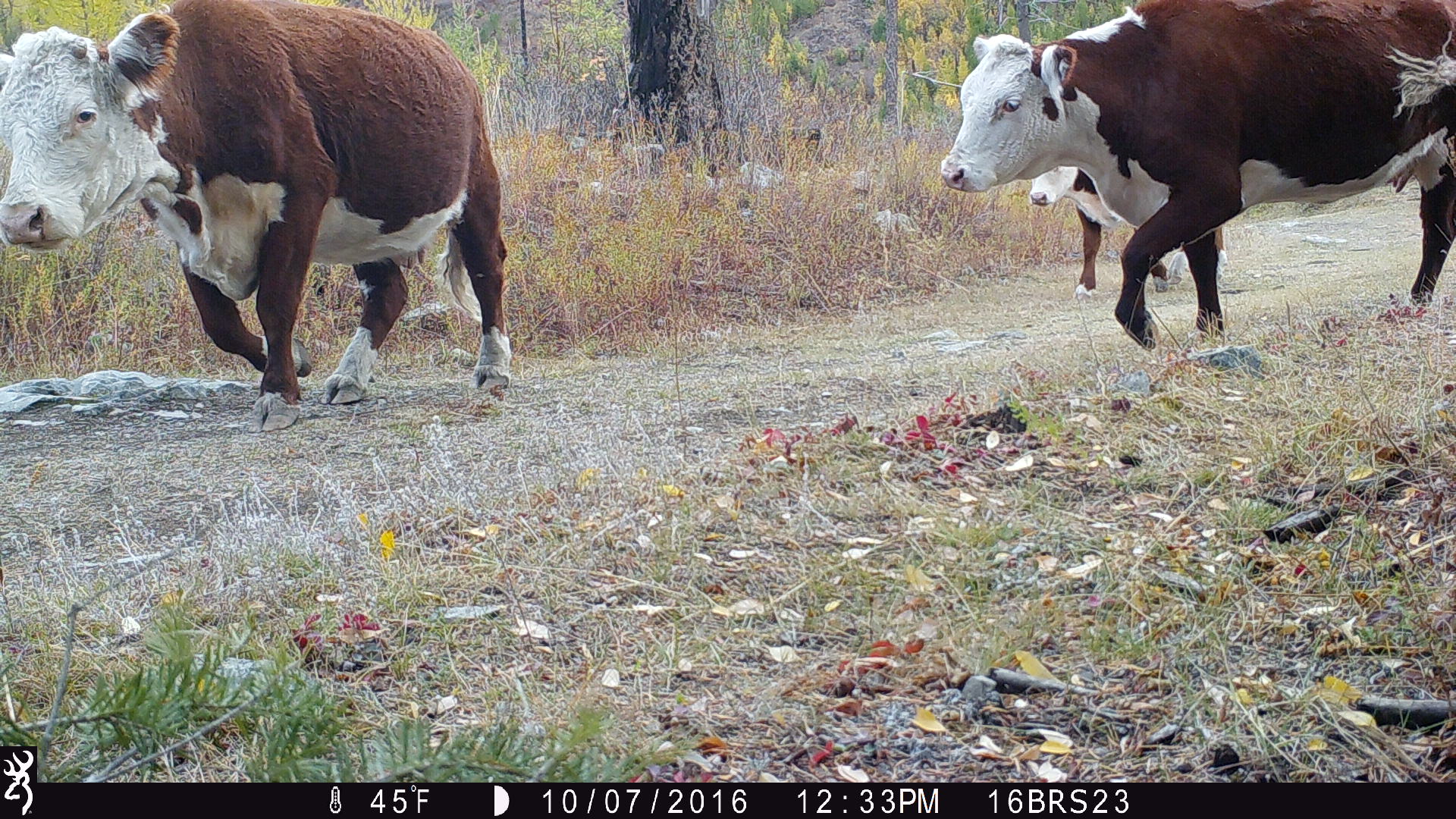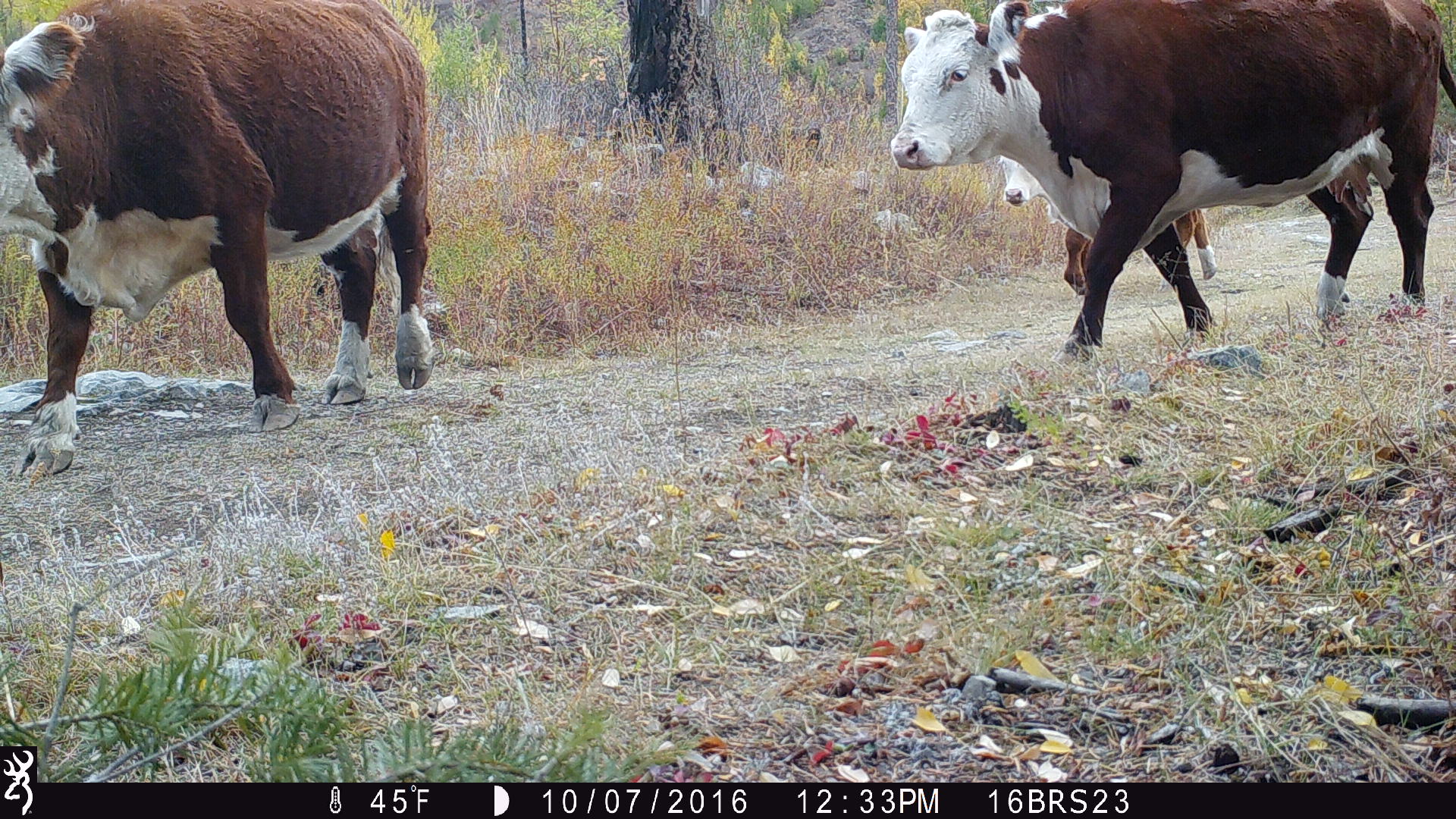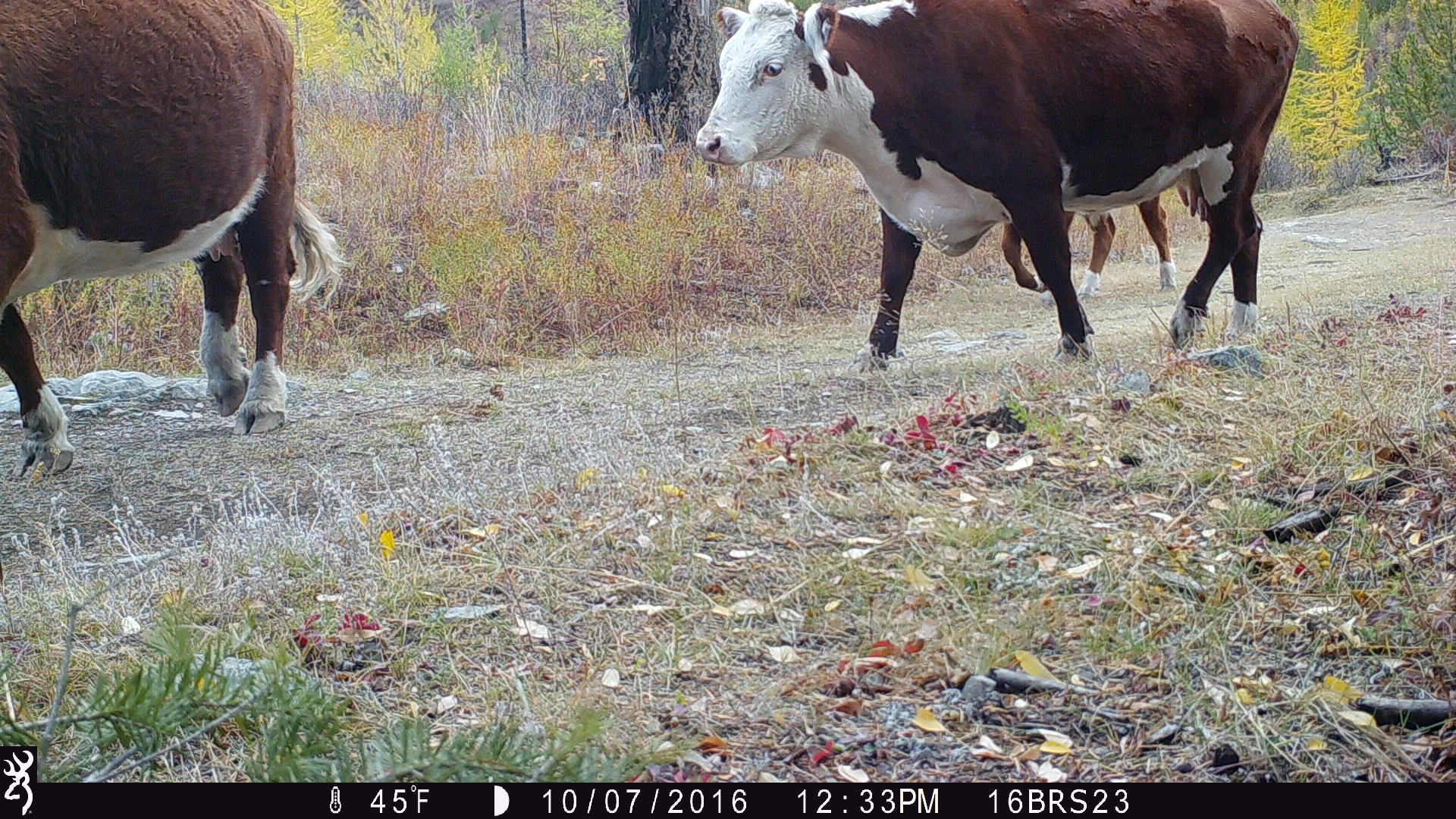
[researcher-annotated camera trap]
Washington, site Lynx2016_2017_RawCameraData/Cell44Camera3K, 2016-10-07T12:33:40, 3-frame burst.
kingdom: Animalia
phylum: Chordata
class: Mammalia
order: Artiodactyla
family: Bovidae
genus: Bos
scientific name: Bos taurus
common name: domestic cattle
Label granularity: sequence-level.